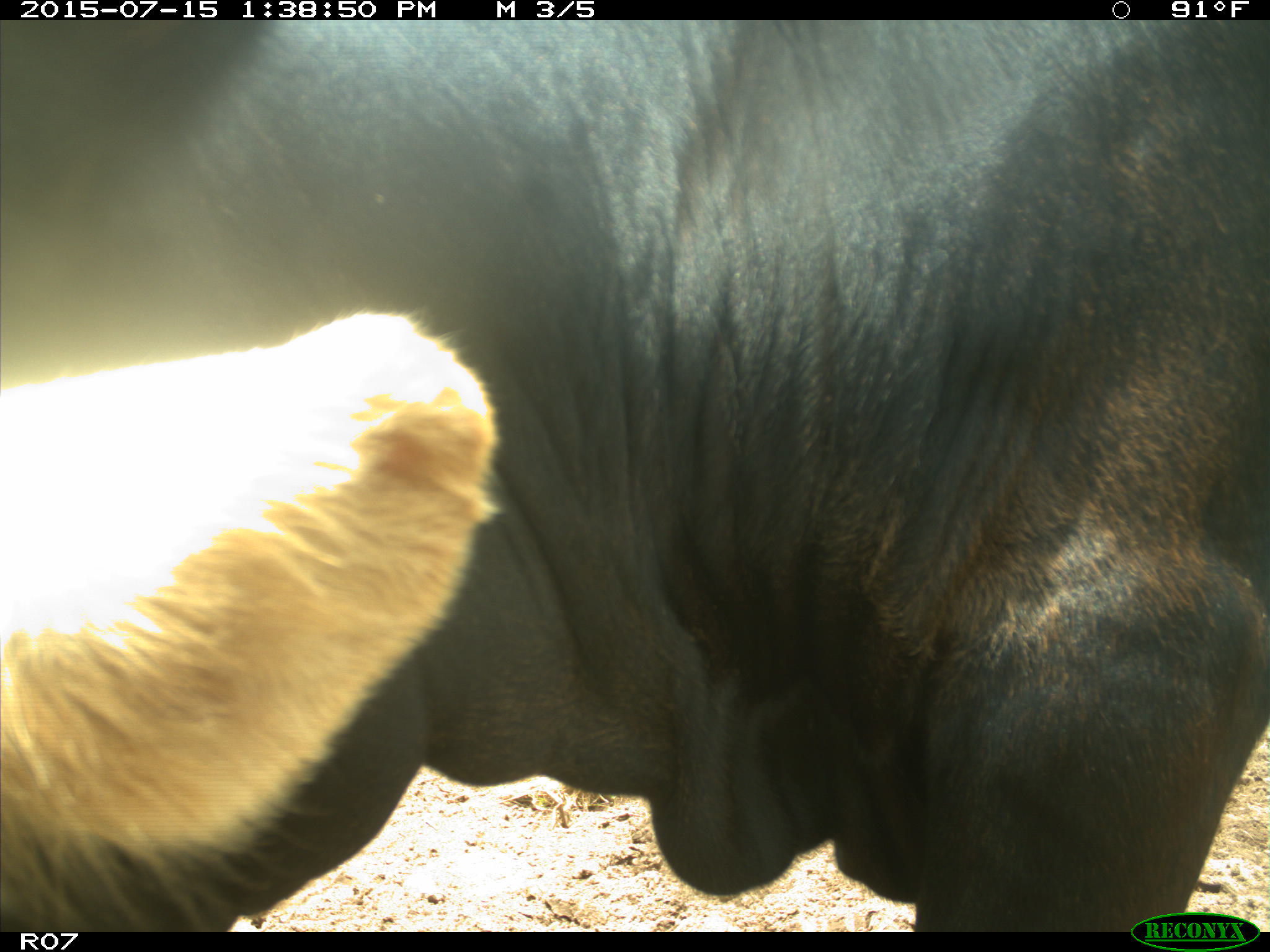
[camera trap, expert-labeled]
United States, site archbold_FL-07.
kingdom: Animalia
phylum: Chordata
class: Mammalia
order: Artiodactyla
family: Bovidae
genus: Bos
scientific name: Bos taurus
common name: domestic cow